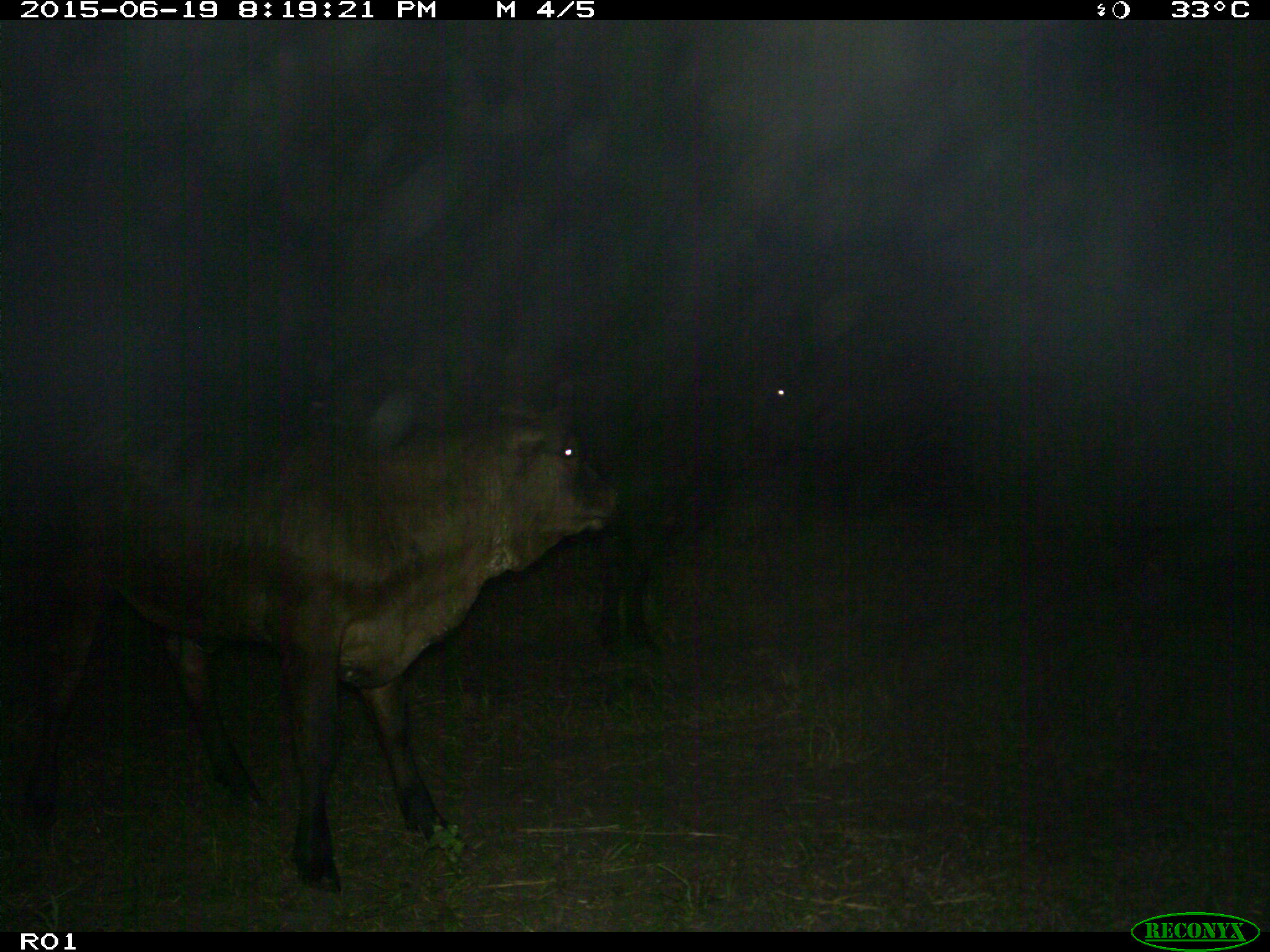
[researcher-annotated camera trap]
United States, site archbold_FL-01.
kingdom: Animalia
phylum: Chordata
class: Mammalia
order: Artiodactyla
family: Bovidae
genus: Bos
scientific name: Bos taurus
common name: domestic cow